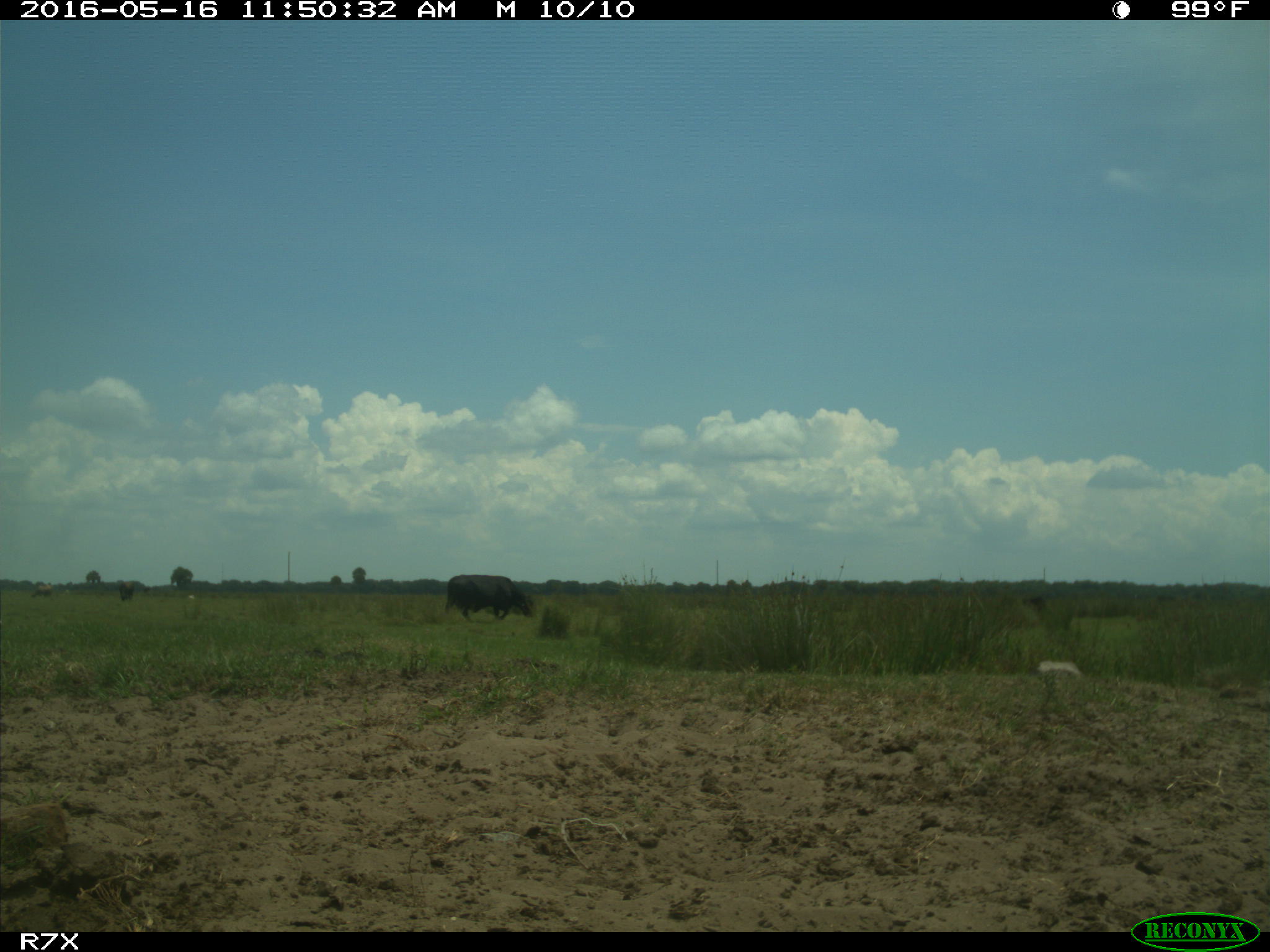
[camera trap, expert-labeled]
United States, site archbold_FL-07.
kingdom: Animalia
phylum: Chordata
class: Mammalia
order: Artiodactyla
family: Bovidae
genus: Bos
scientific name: Bos taurus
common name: domestic cow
Bos taurus (domestic cow).